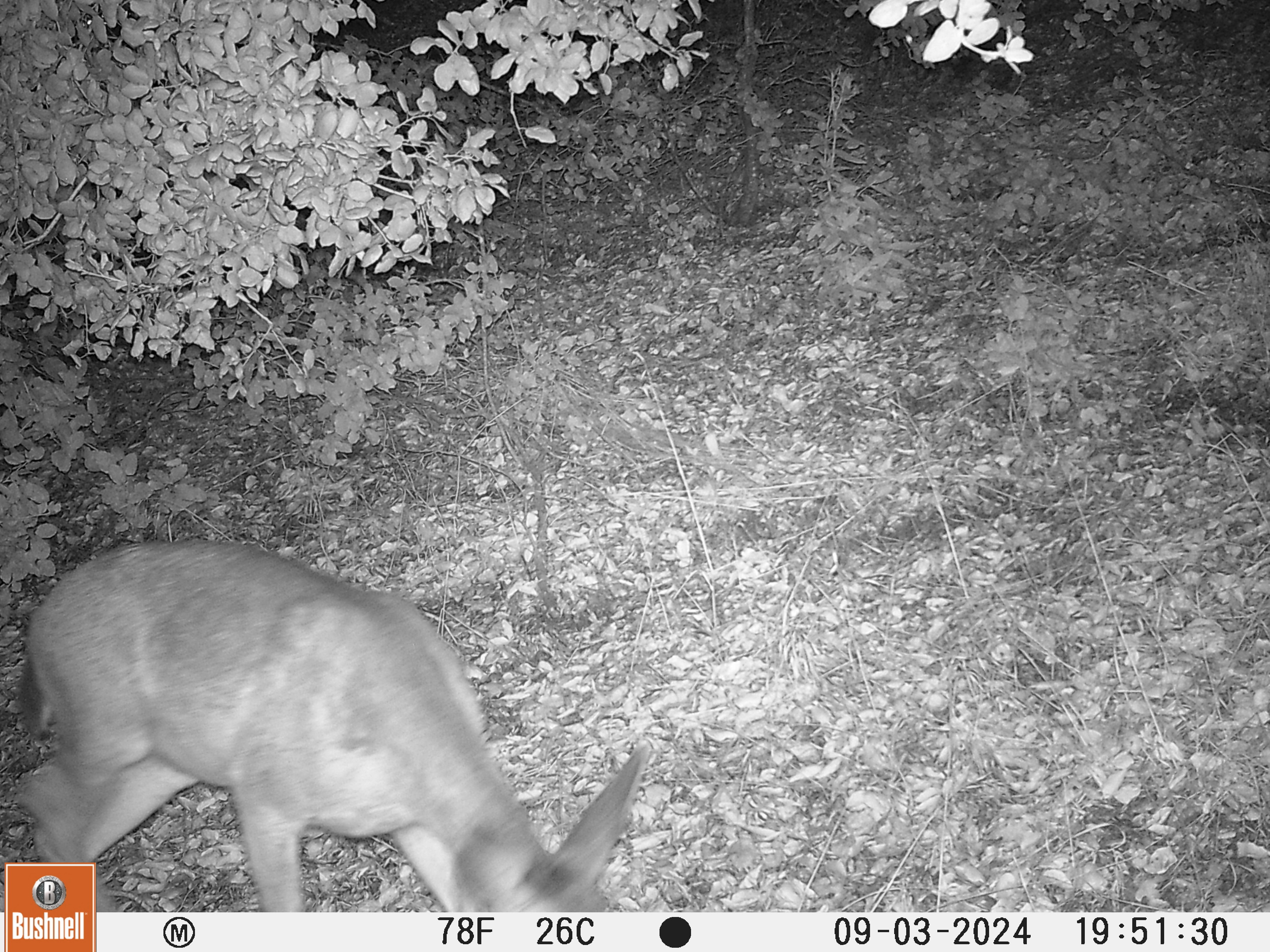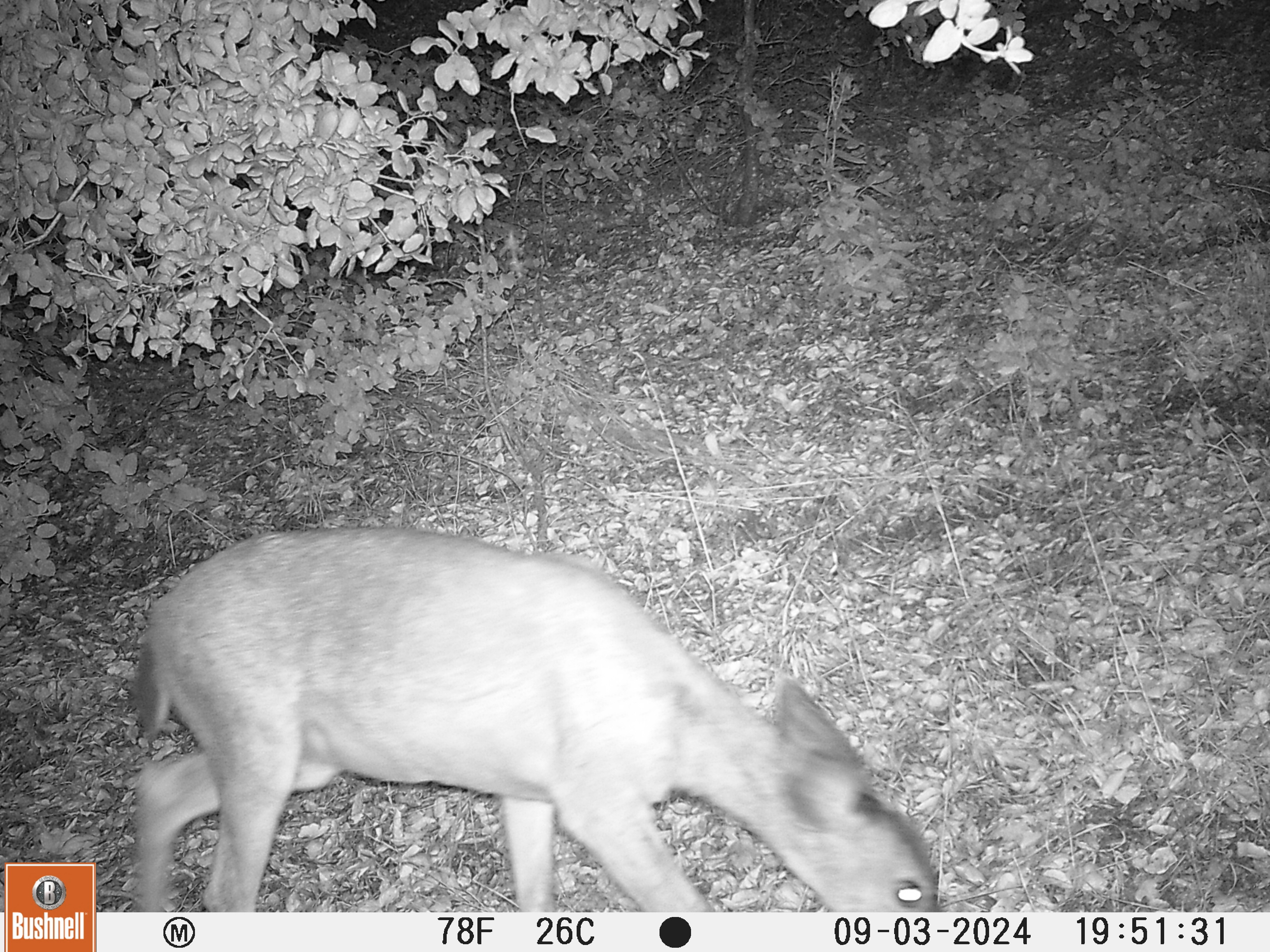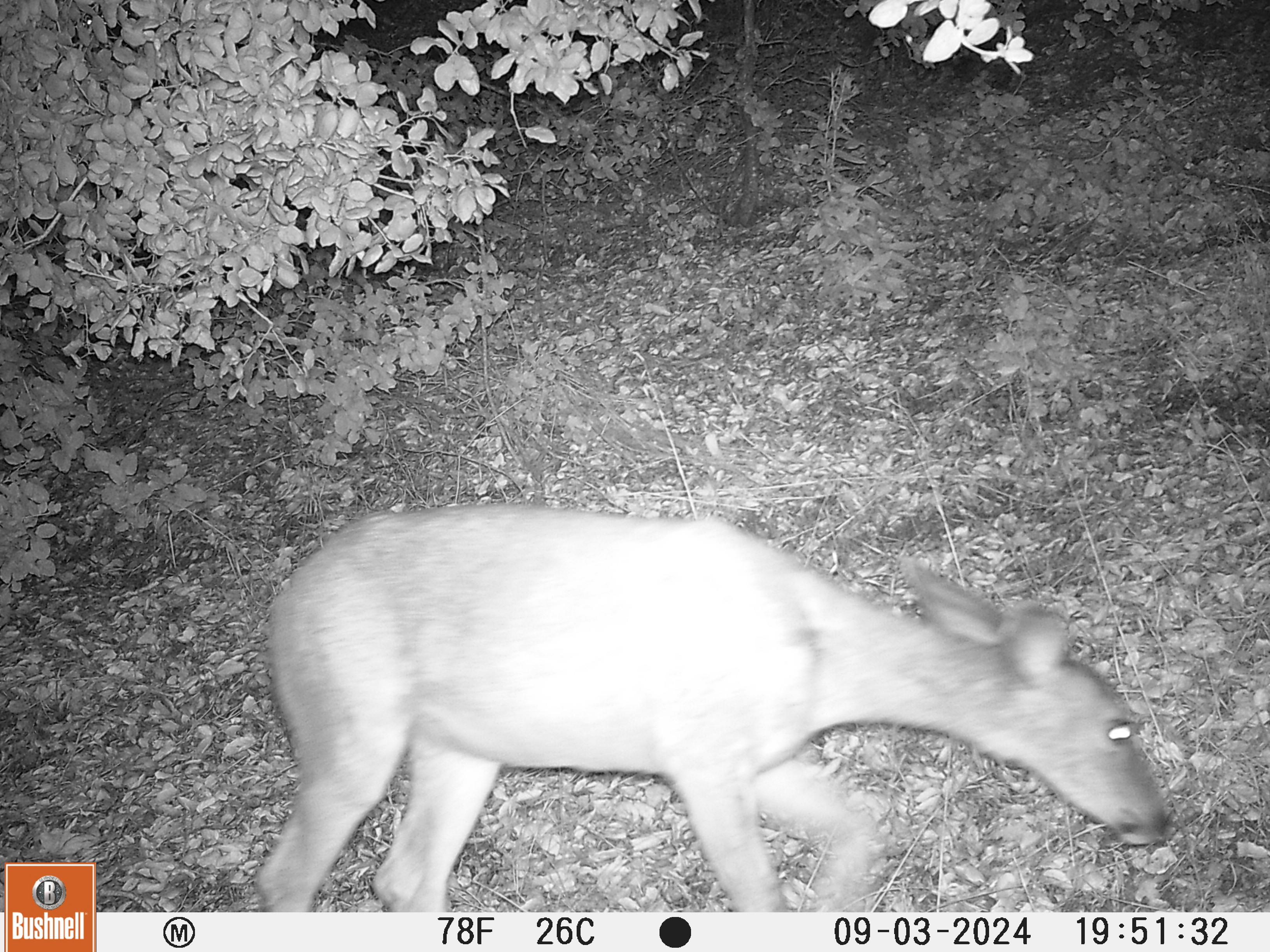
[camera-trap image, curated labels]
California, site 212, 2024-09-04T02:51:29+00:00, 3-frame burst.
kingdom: Animalia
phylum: Chordata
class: Mammalia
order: Artiodactyla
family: Cervidae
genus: Odocoileus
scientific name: Odocoileus hemionus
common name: mule deer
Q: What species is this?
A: Mule deer (Odocoileus hemionus).